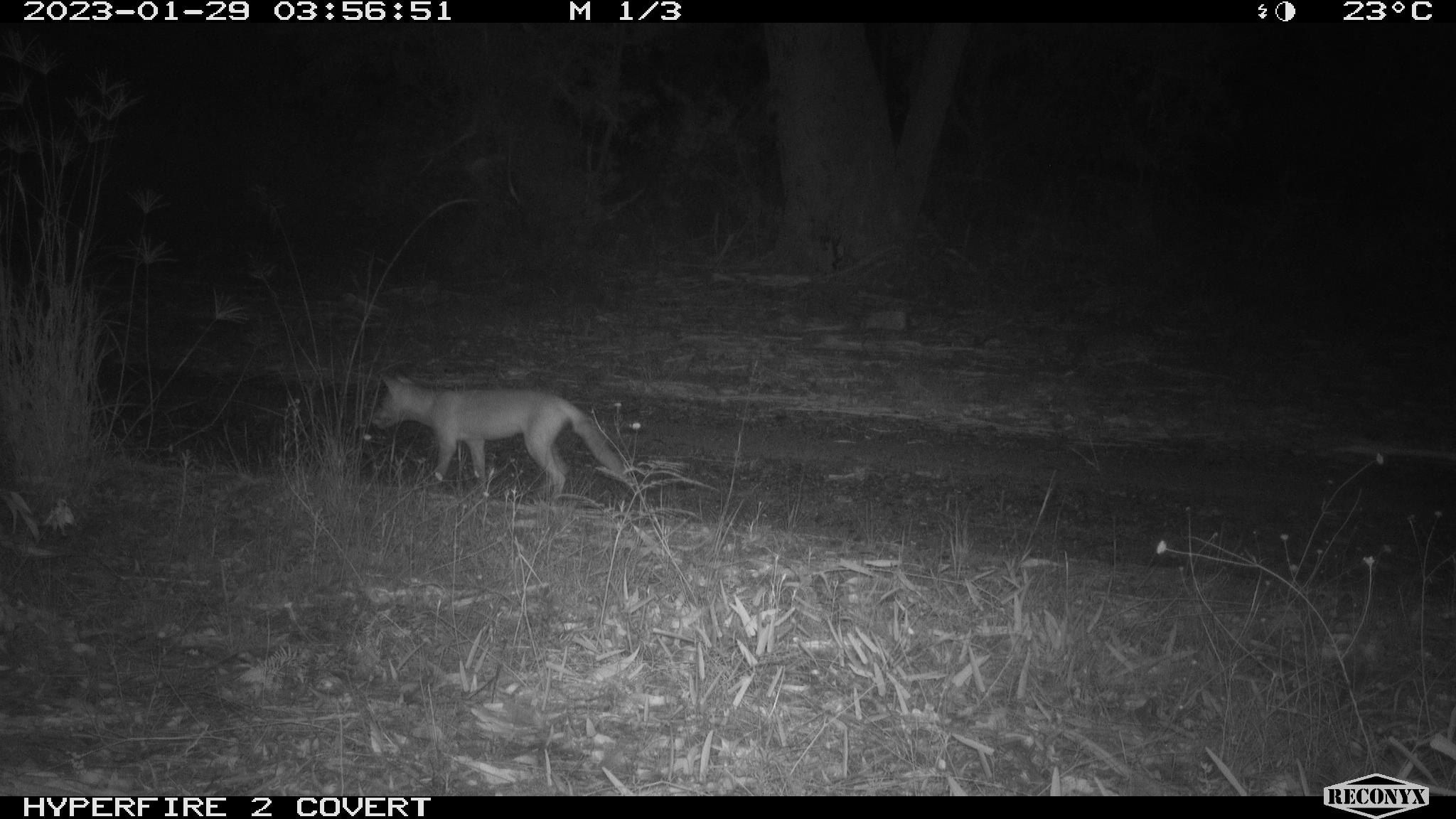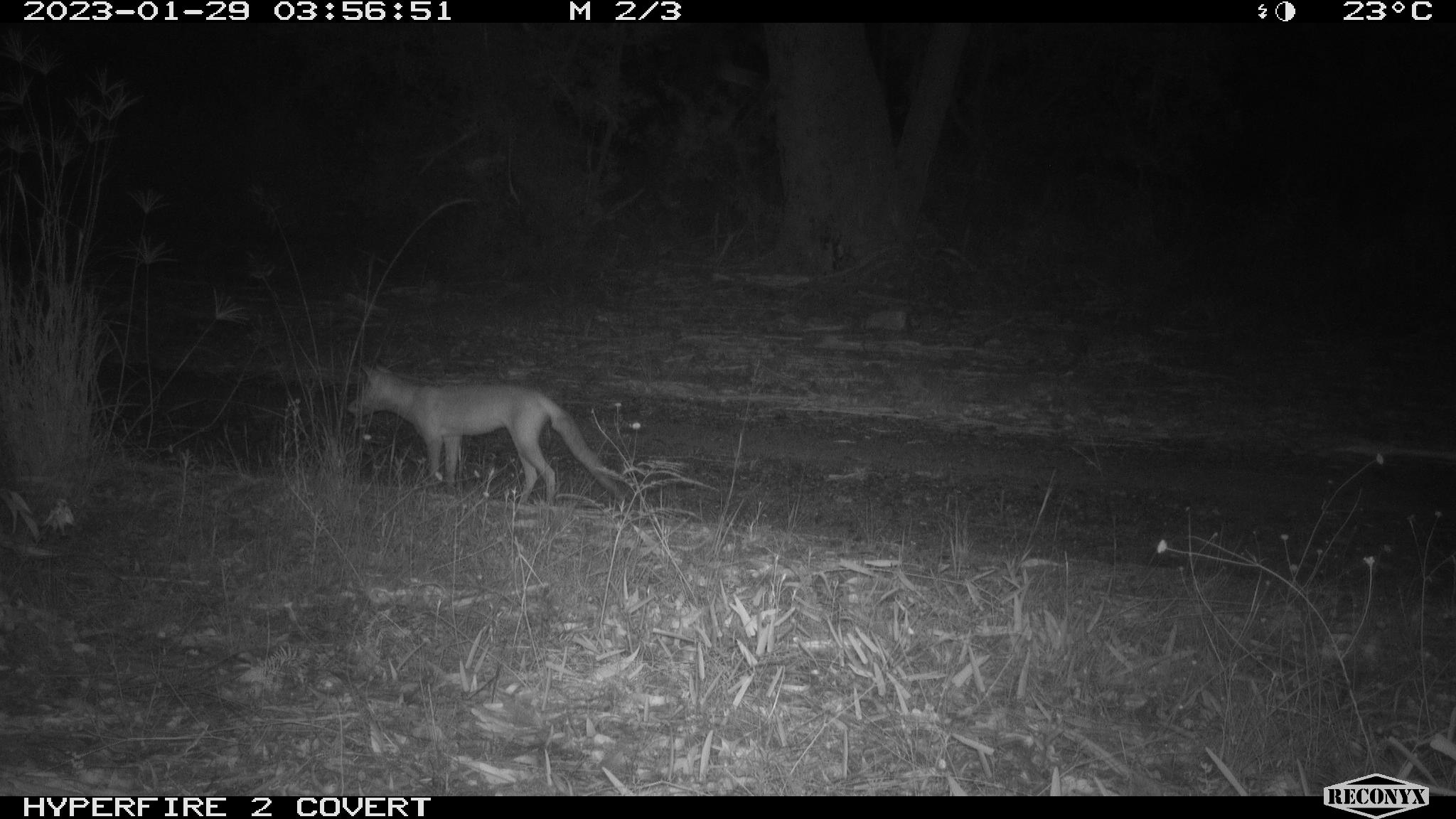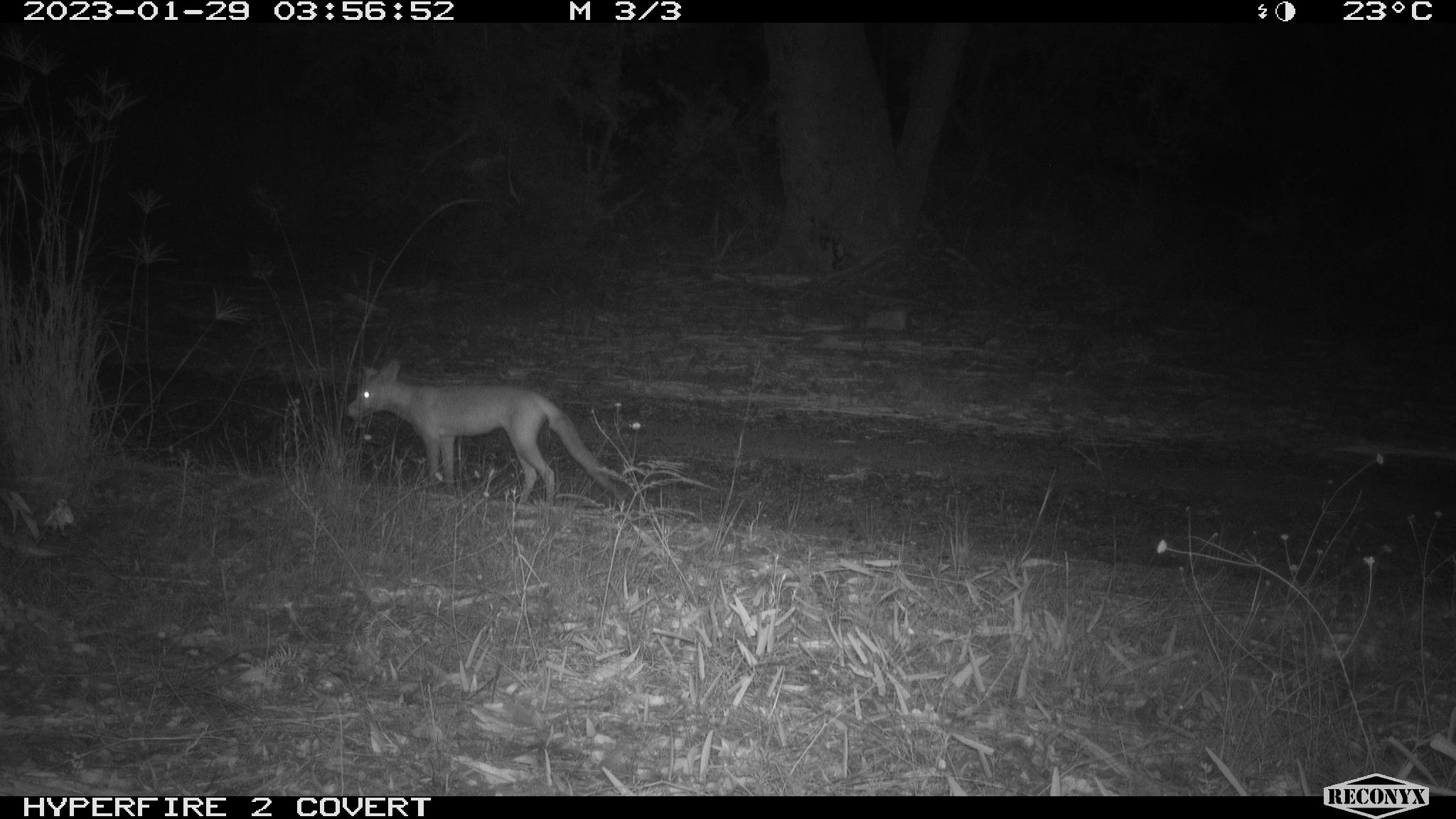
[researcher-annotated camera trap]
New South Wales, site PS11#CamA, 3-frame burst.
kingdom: Animalia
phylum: Chordata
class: Mammalia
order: Carnivora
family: Canidae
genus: Vulpes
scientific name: Vulpes vulpes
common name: red fox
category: fox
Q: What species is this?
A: Fox (red fox) (Vulpes vulpes).